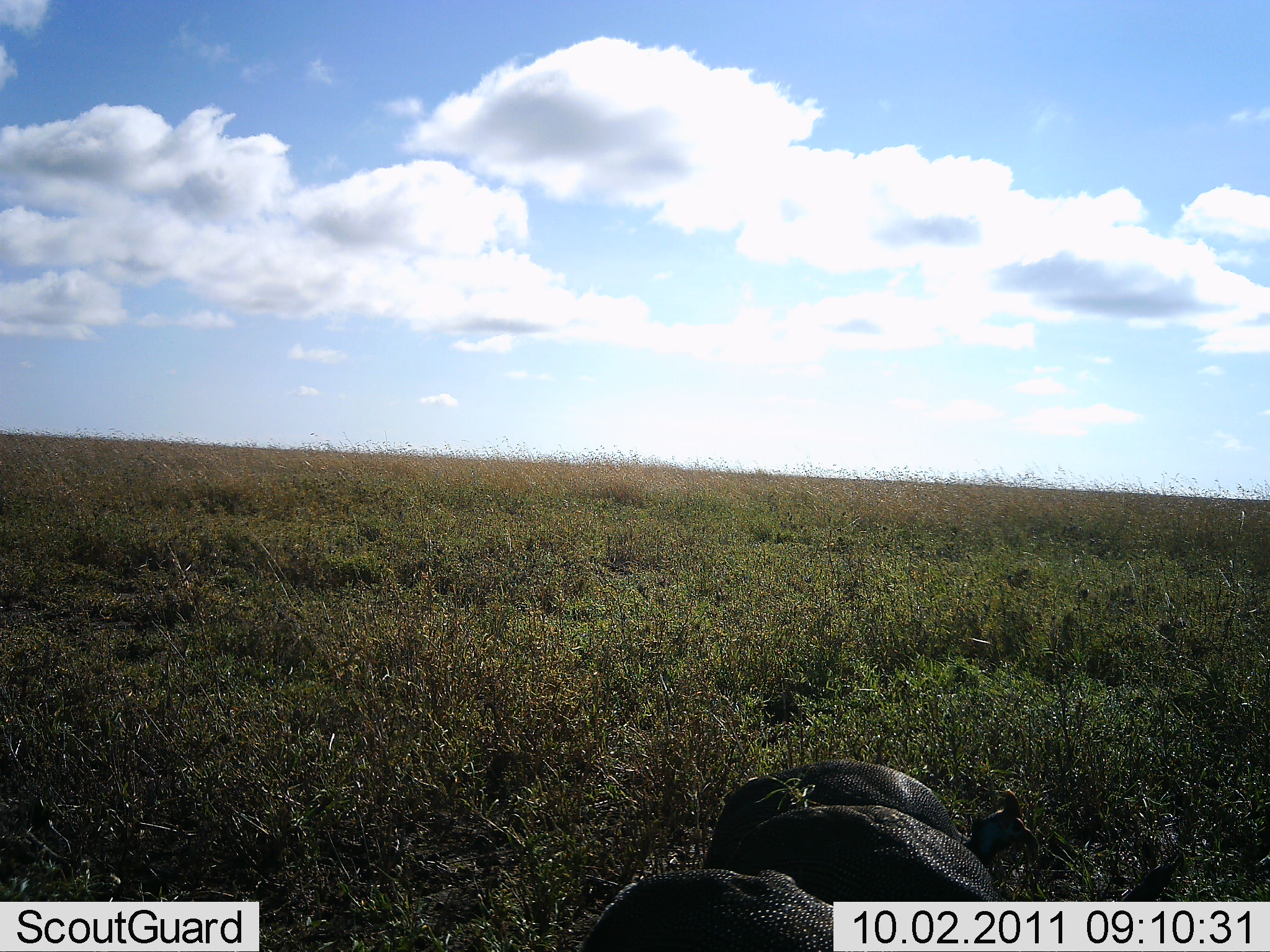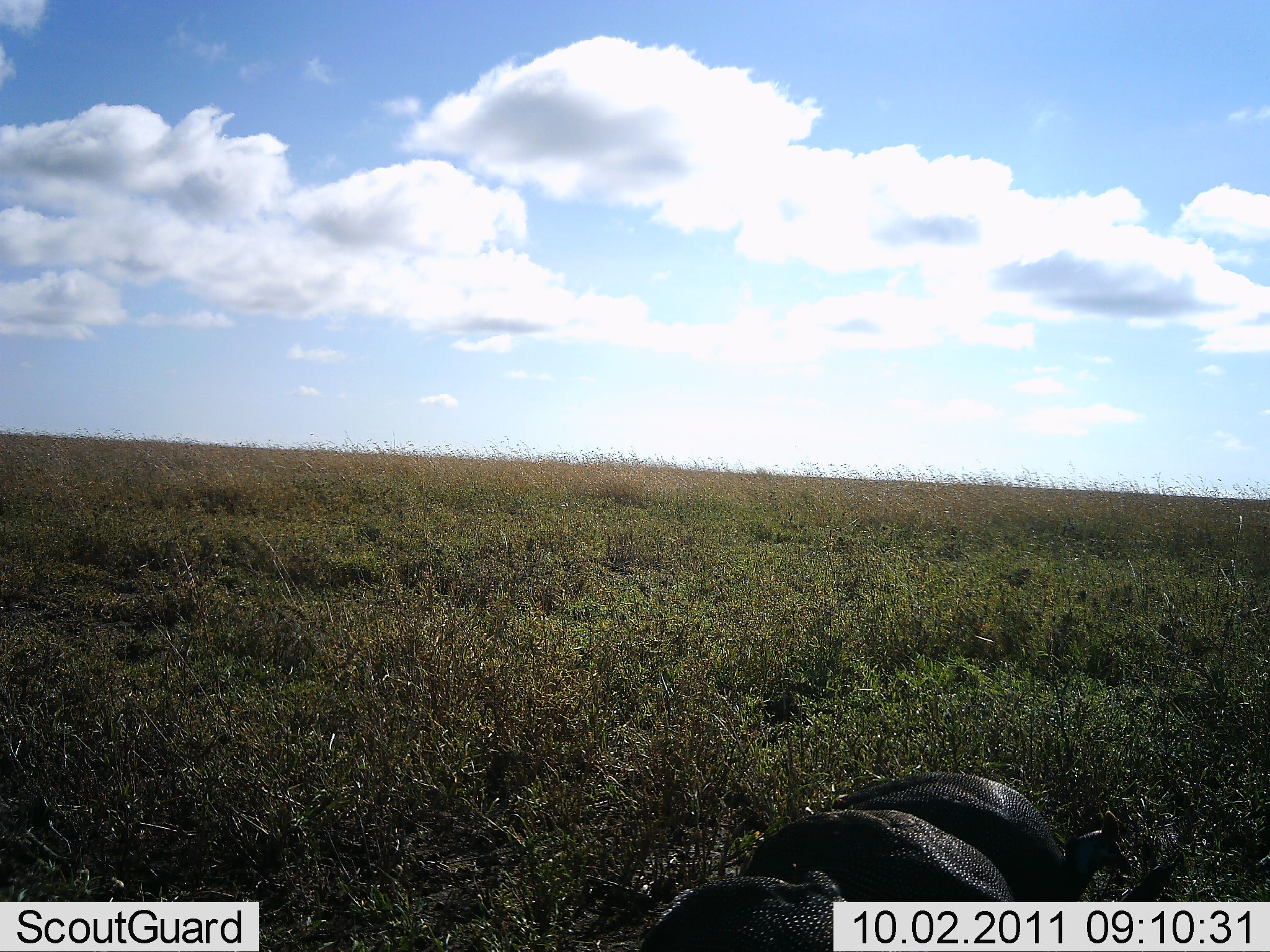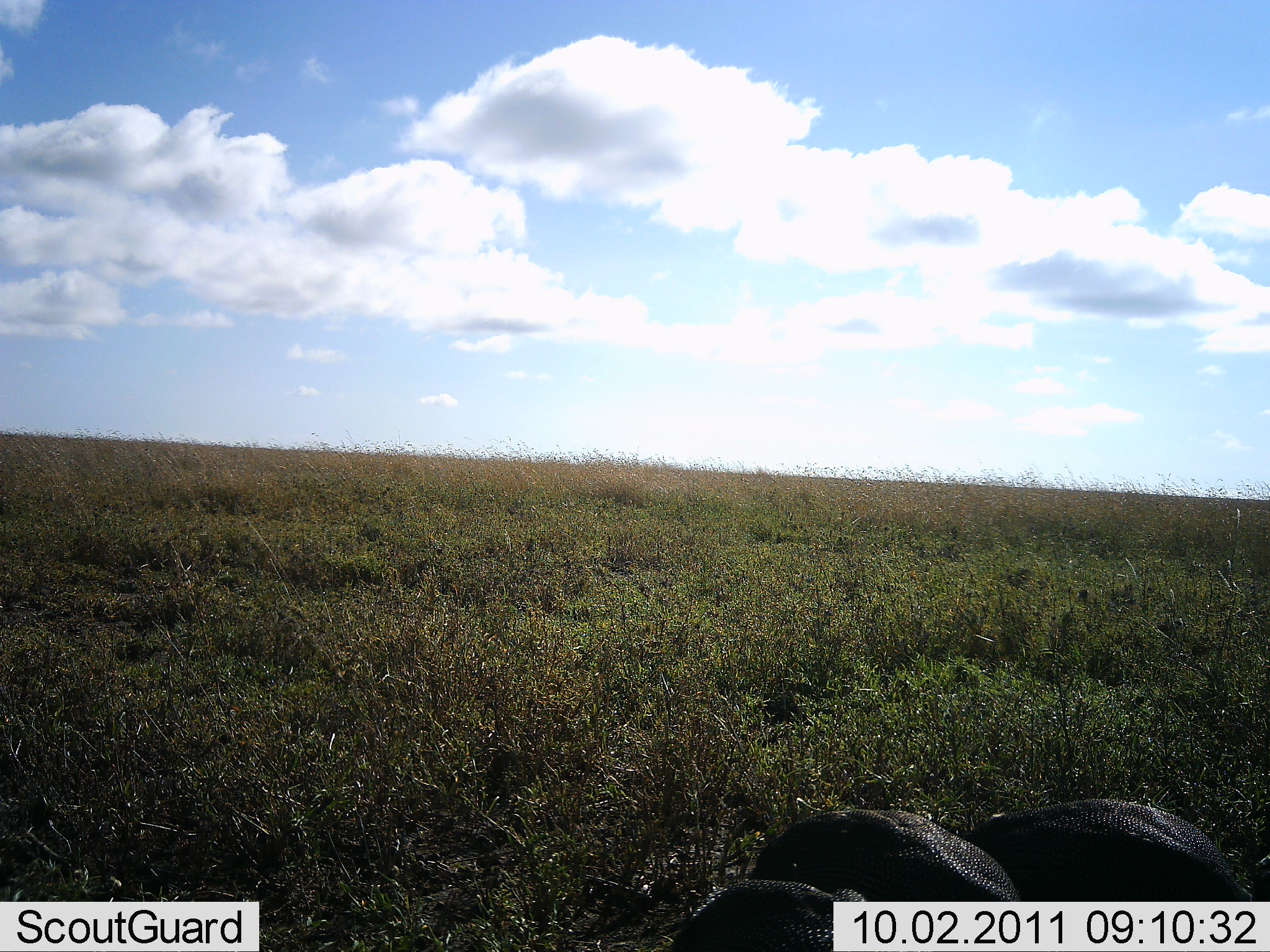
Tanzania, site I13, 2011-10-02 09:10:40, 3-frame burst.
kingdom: Animalia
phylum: Chordata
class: Aves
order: Galliformes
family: Numididae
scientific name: Numididae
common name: guinea fowl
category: guineafowl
Guineafowl (guinea fowl) (Numididae), count 3. Behavior (volunteer vote fractions): standing 20%, resting 0%, moving 50%, interacting 0%. Young present (vote fraction): 0%. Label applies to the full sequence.